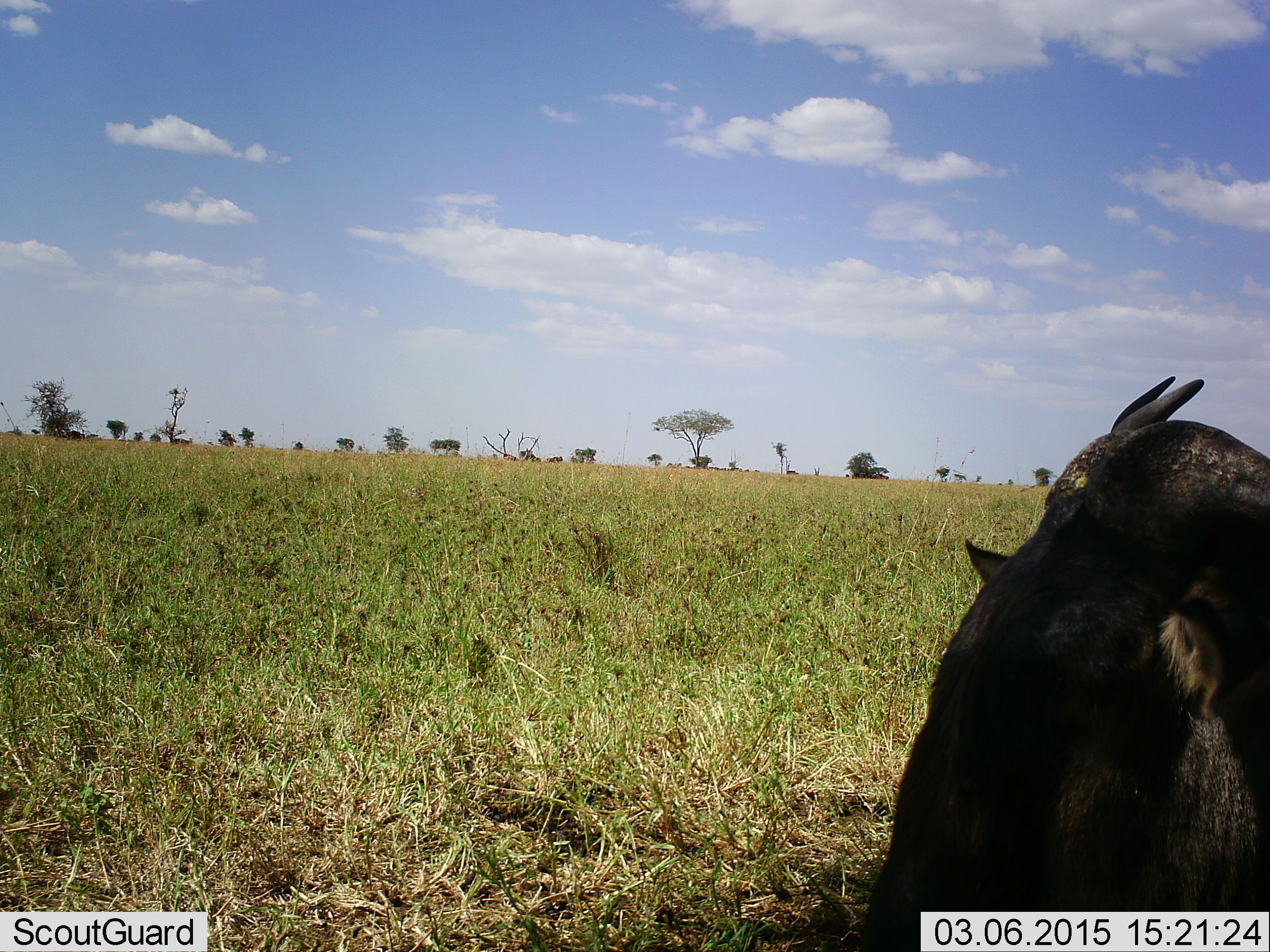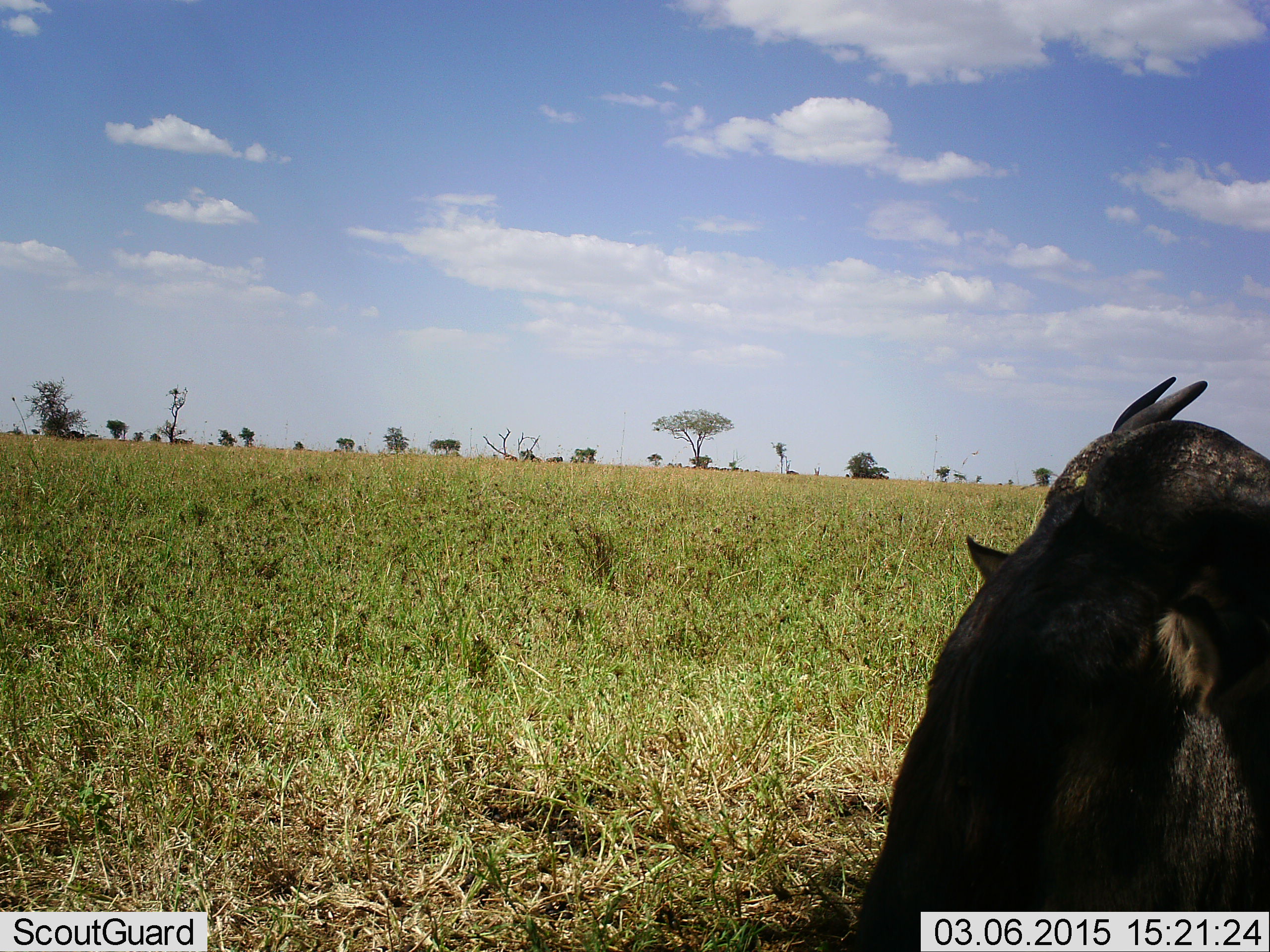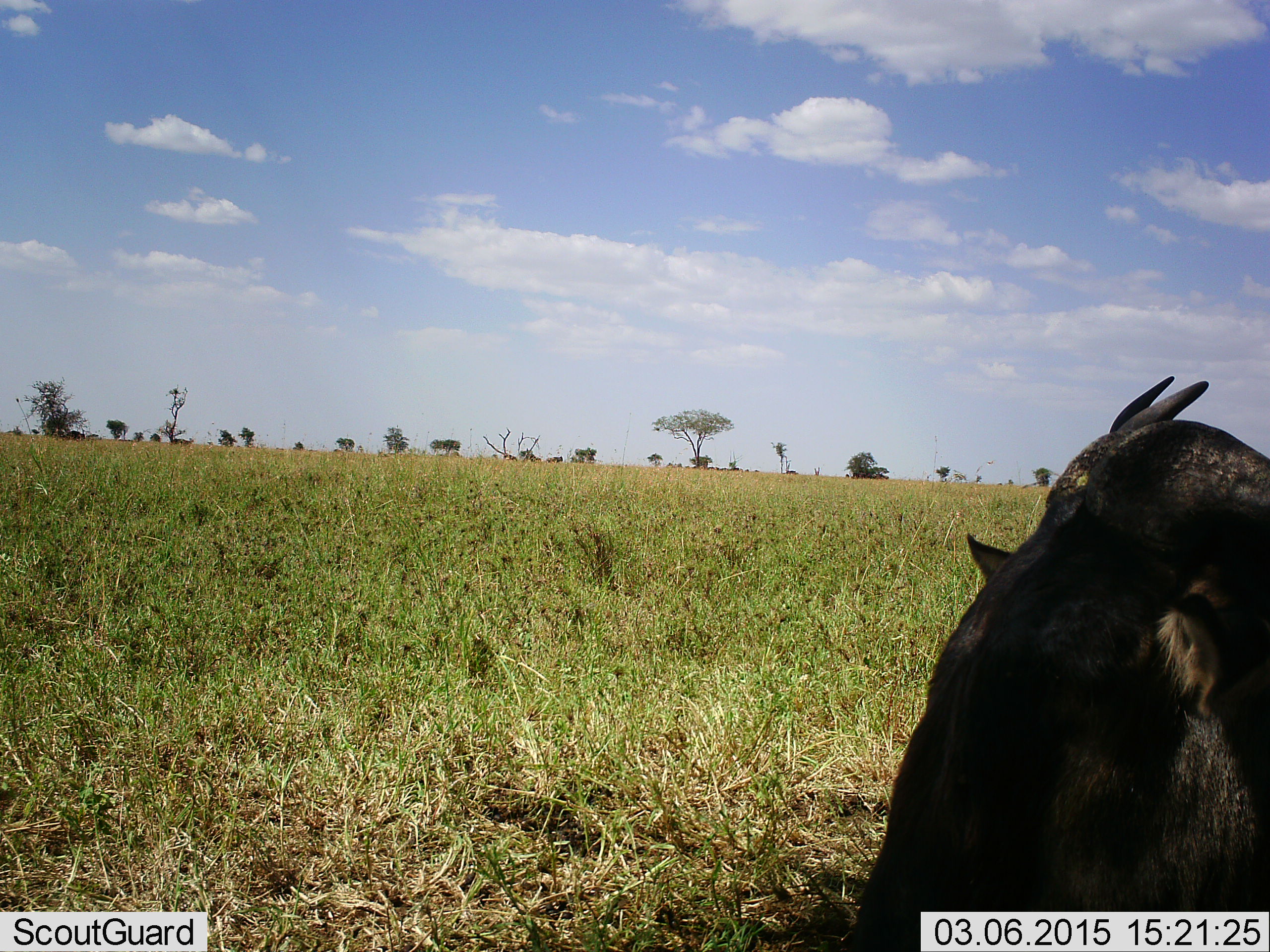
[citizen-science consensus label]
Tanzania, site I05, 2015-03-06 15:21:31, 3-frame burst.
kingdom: Animalia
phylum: Chordata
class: Mammalia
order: Artiodactyla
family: Bovidae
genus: Connochaetes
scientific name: Connochaetes taurinus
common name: blue wildebeest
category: wildebeest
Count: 1.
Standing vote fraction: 20%.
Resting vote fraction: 70%.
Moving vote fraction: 10%.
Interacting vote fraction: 0%.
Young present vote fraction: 0%.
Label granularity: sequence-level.